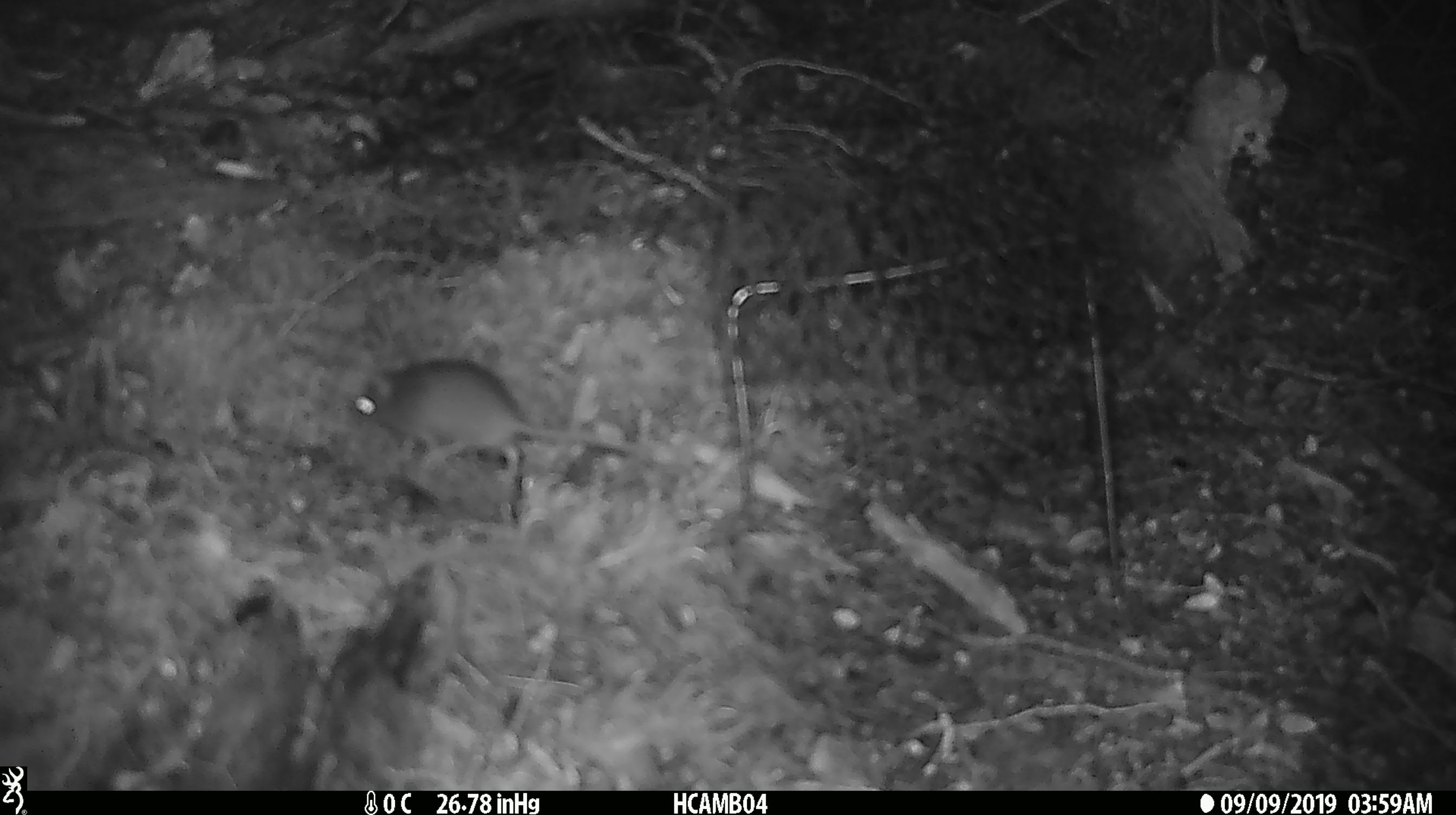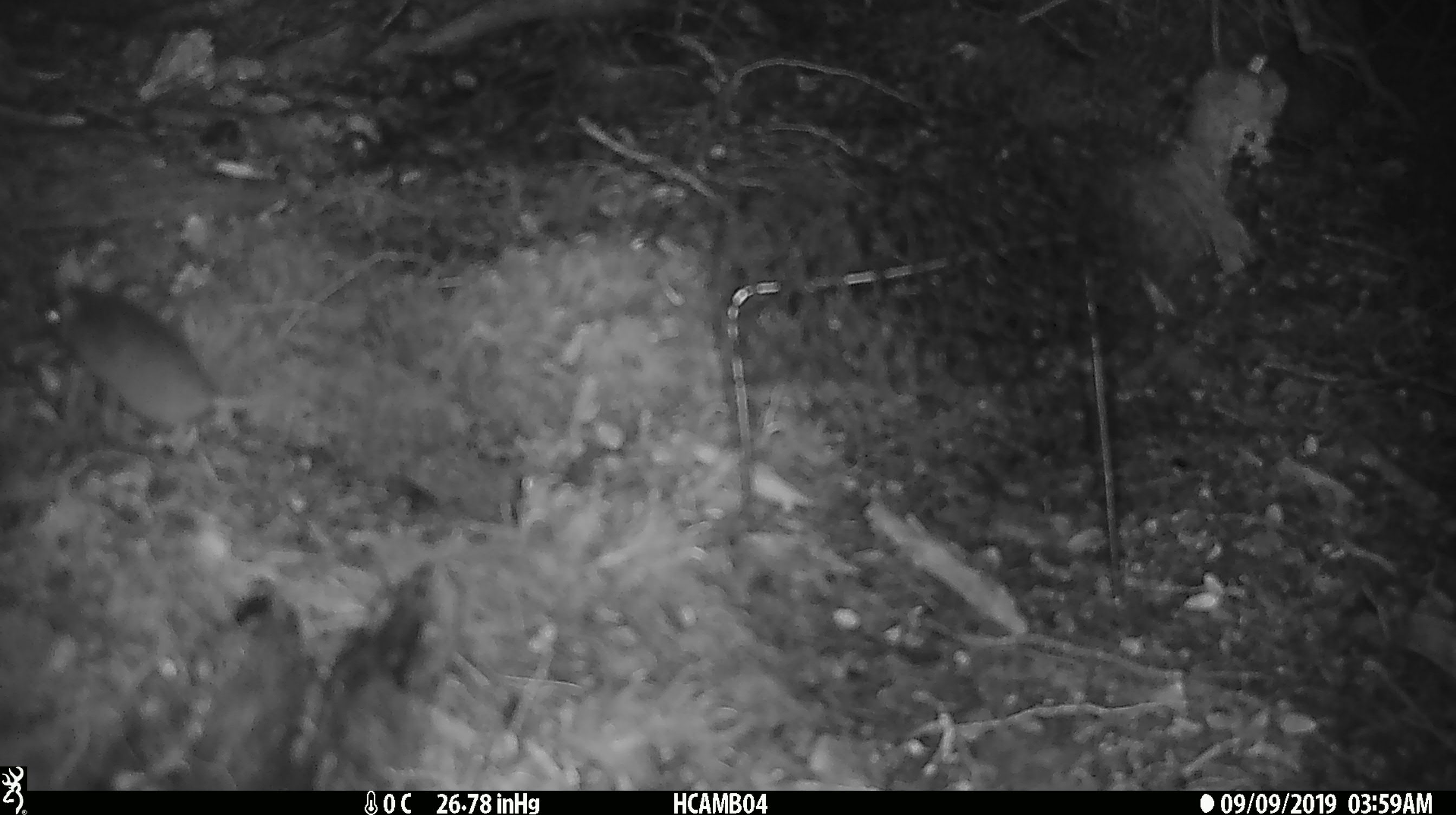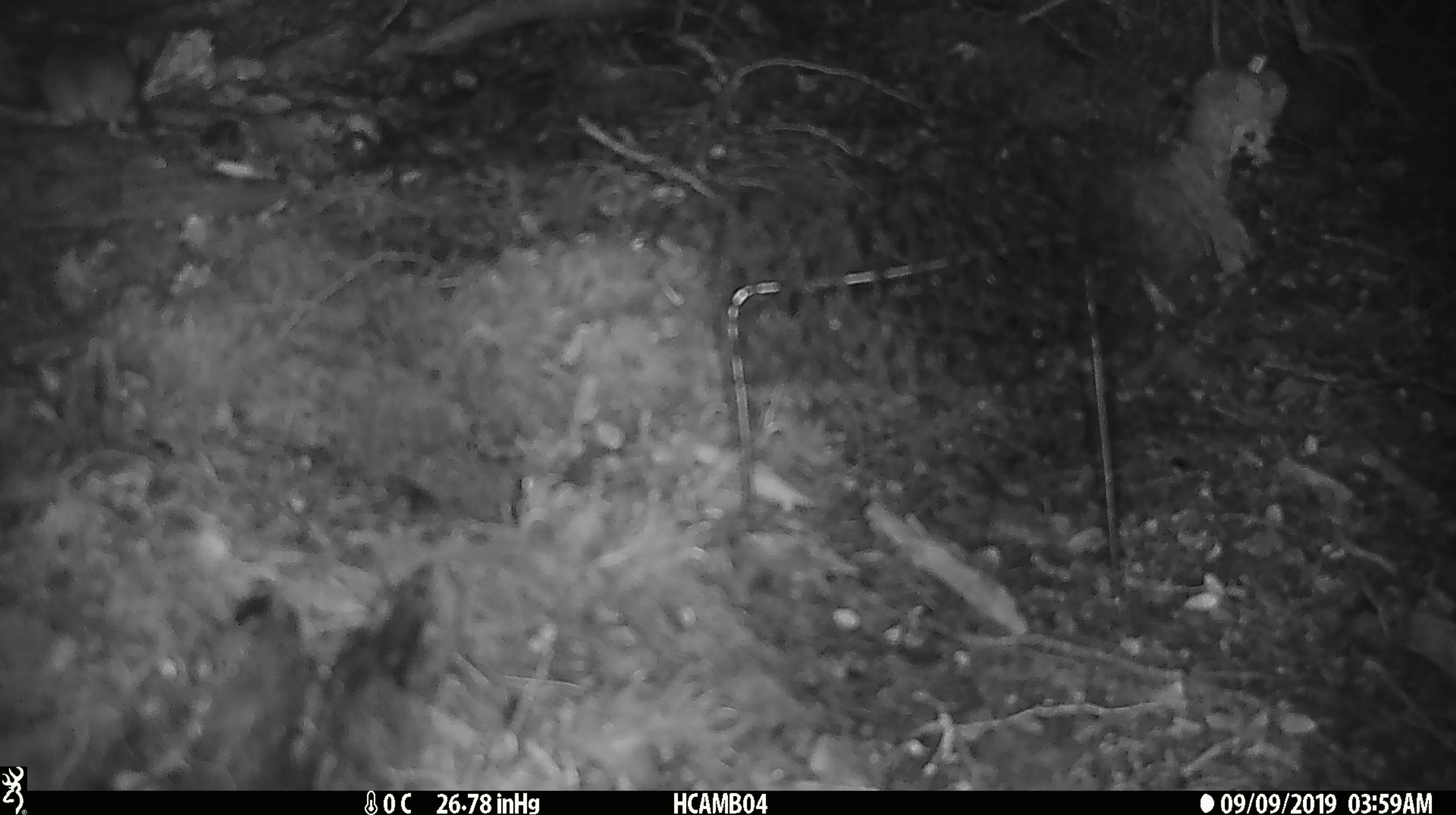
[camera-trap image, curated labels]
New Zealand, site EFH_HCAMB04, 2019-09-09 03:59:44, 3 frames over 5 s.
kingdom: Animalia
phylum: Chordata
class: Mammalia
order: Rodentia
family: Muridae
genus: Mus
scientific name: Mus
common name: mouse